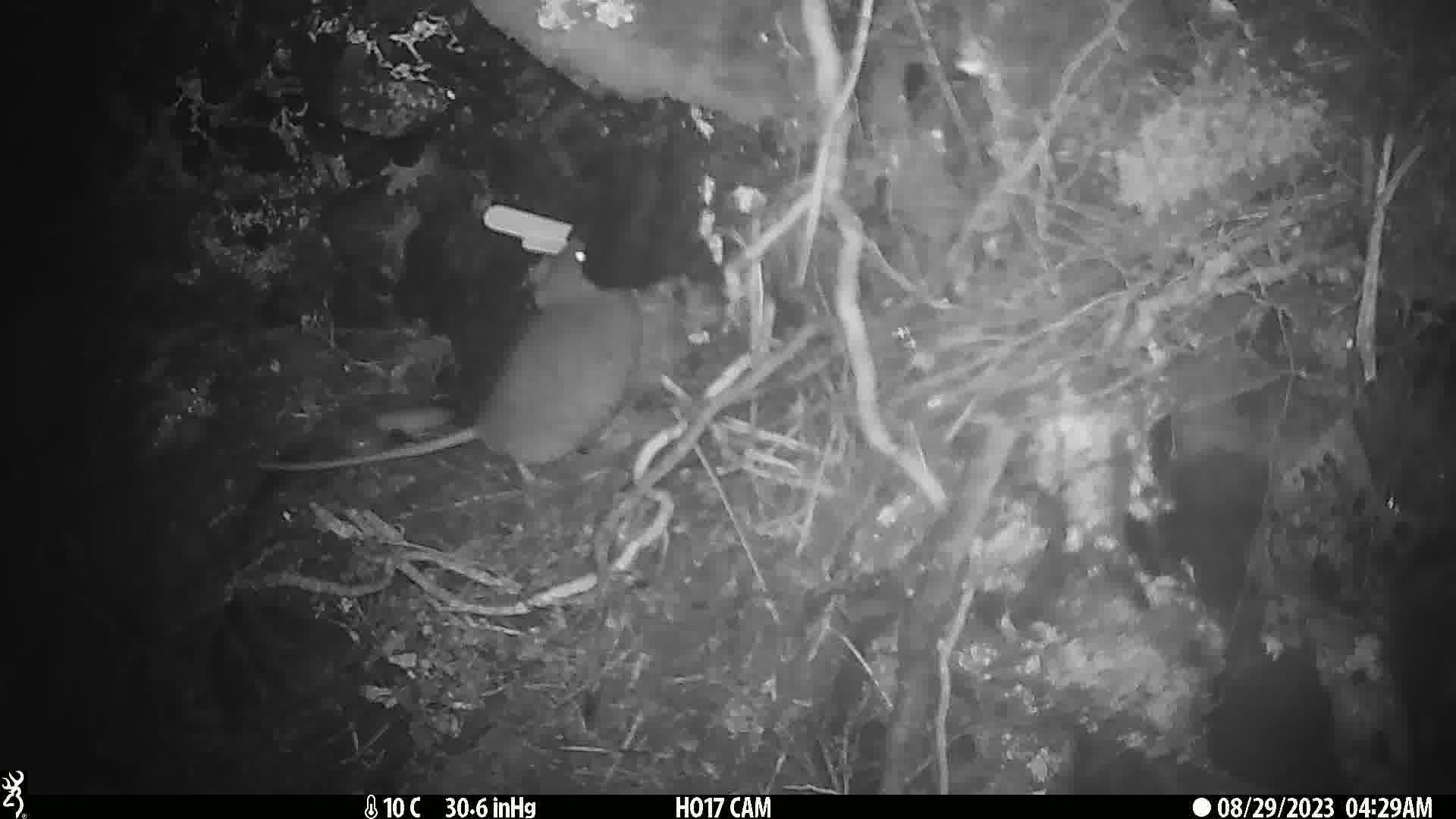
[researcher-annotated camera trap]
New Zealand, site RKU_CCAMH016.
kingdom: Animalia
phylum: Chordata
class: Mammalia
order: Rodentia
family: Muridae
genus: Rattus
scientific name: Rattus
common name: rat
Rat (Rattus).